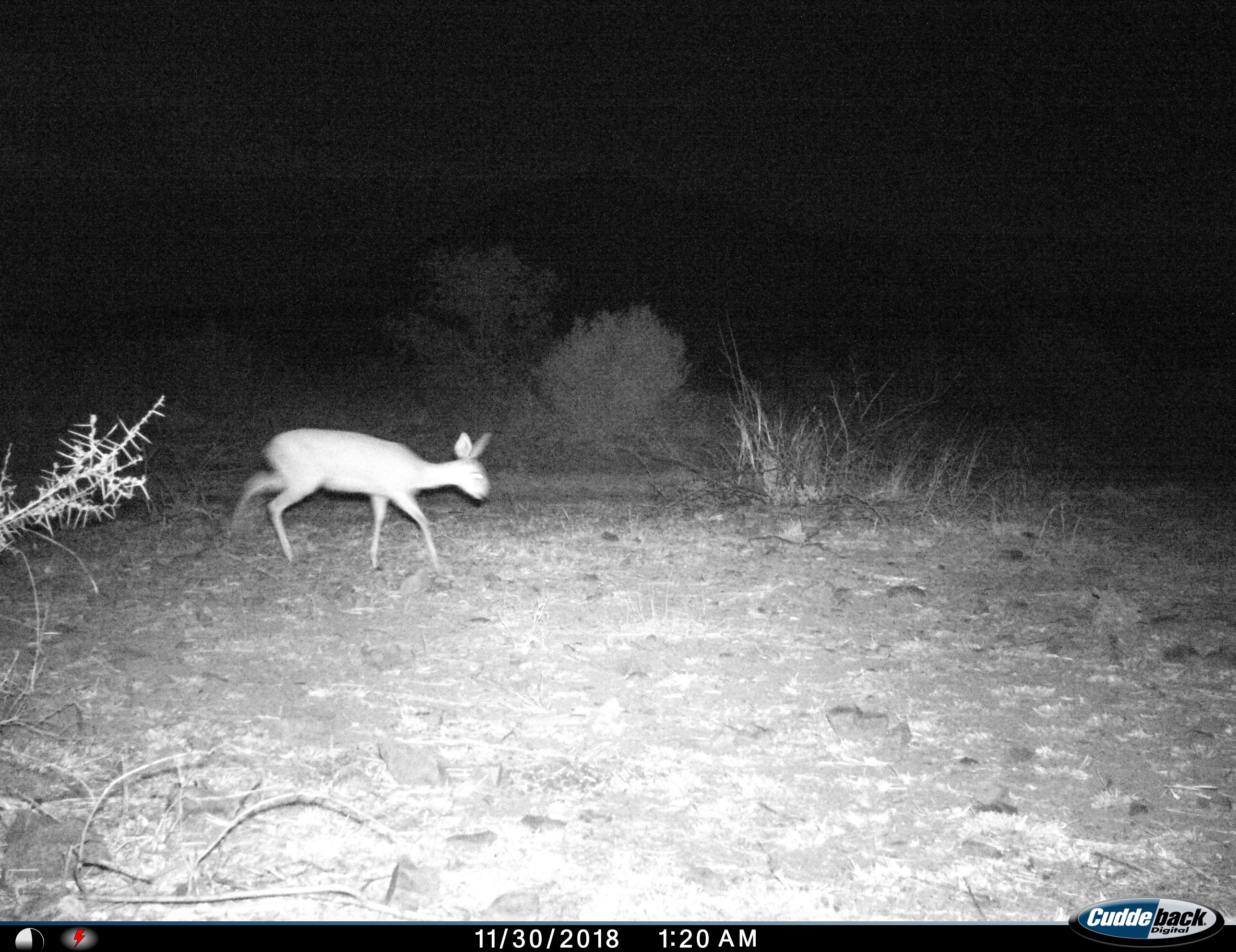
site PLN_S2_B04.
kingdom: Animalia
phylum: Chordata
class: Mammalia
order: Artiodactyla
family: Bovidae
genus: Raphicerus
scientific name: Raphicerus campestris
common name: steenbok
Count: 1.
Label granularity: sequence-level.